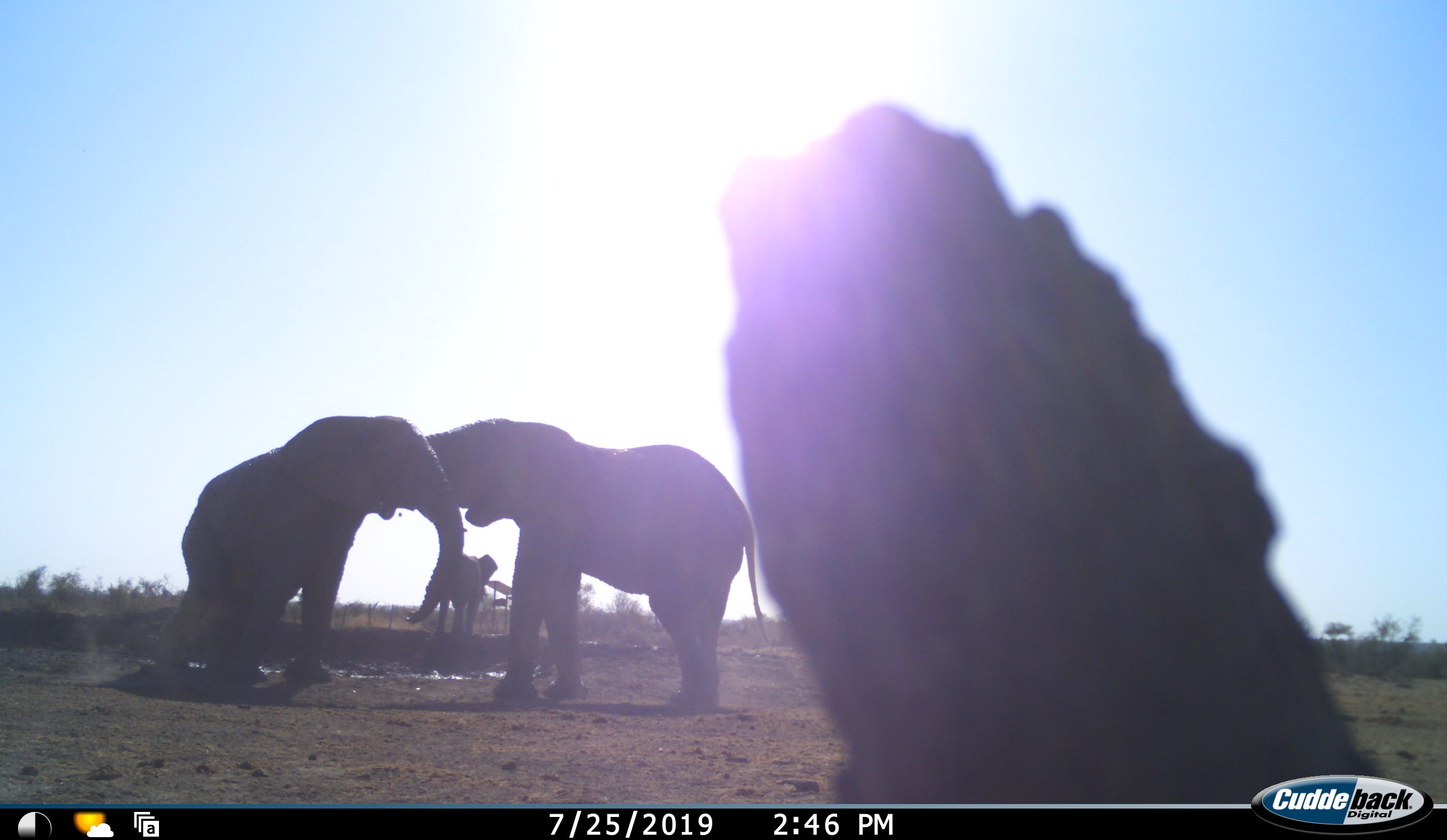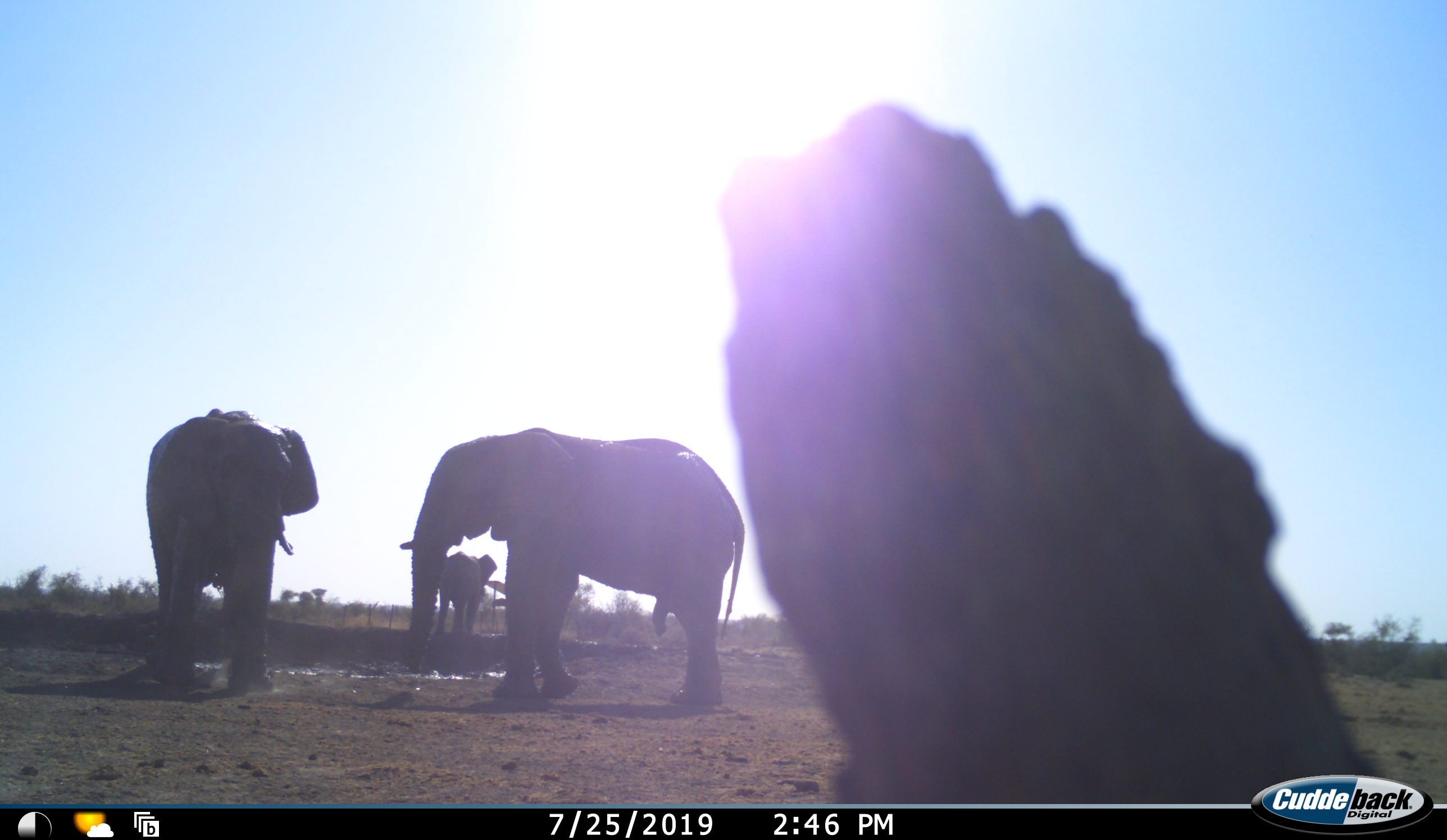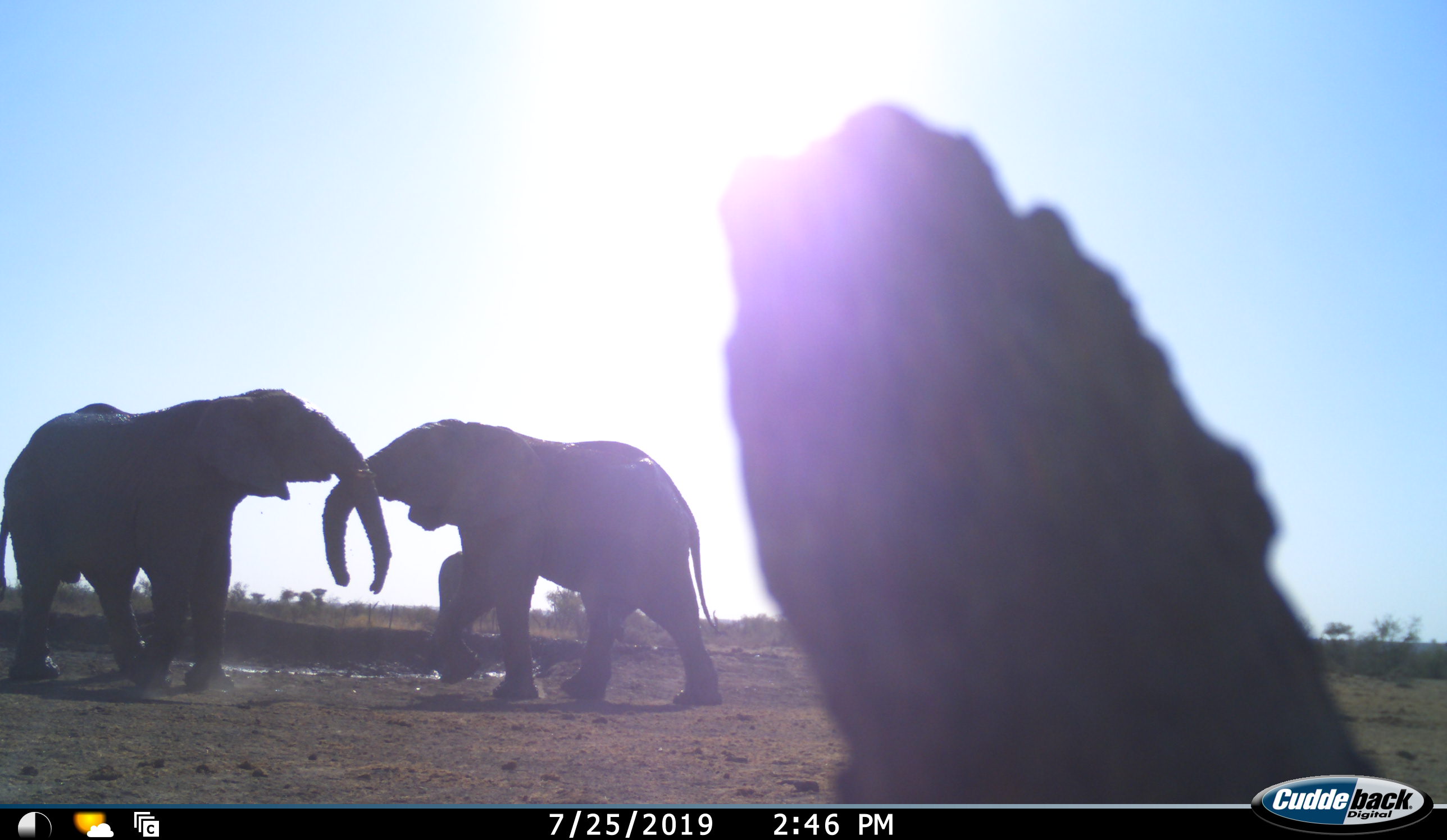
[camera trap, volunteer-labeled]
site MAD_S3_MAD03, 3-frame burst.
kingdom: Animalia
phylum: Chordata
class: Mammalia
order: Proboscidea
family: Elephantidae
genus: Loxodonta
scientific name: Loxodonta africana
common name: african bush elephant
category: elephant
Elephant (african bush elephant) (Loxodonta africana), count 3. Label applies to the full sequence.